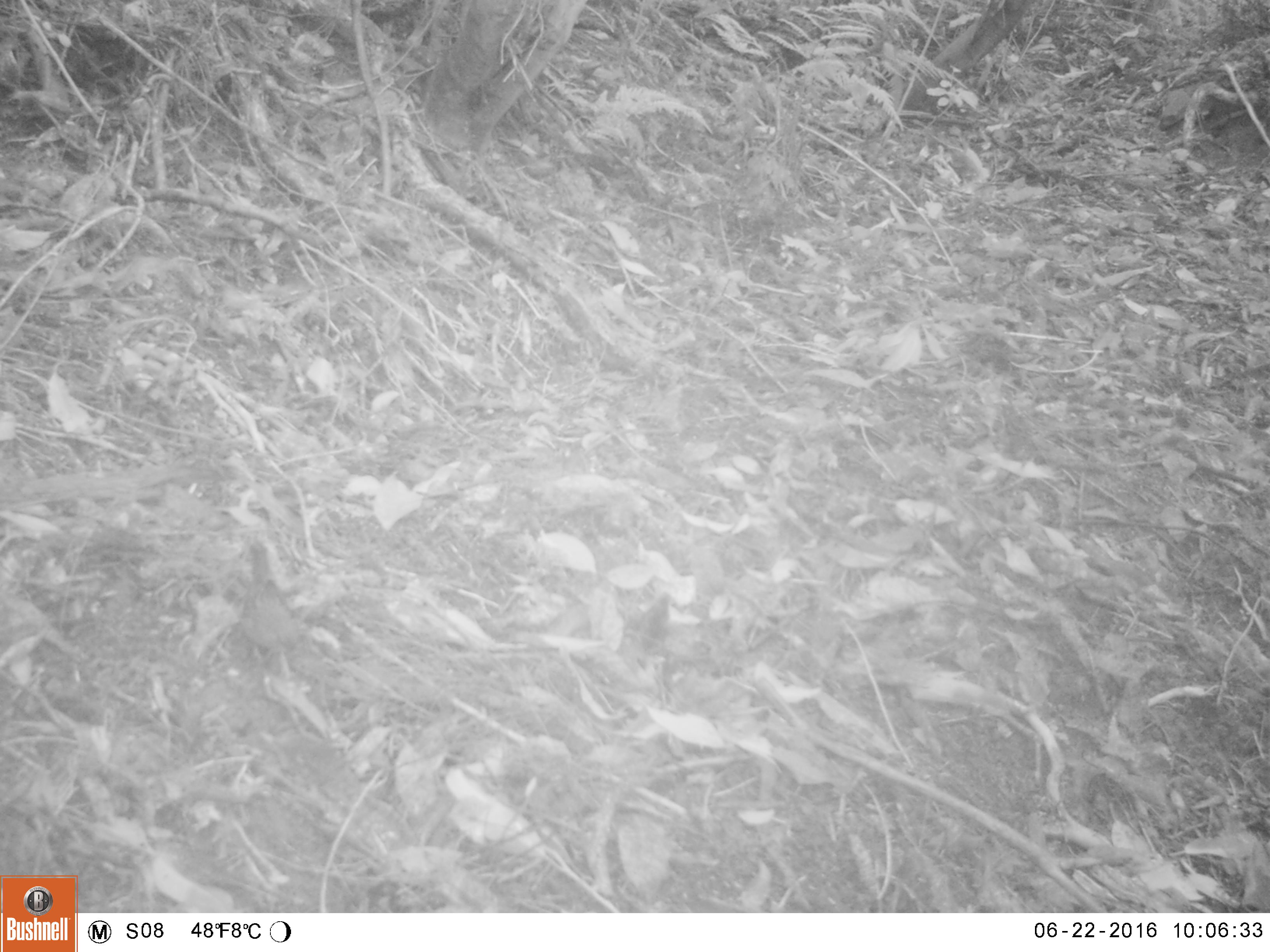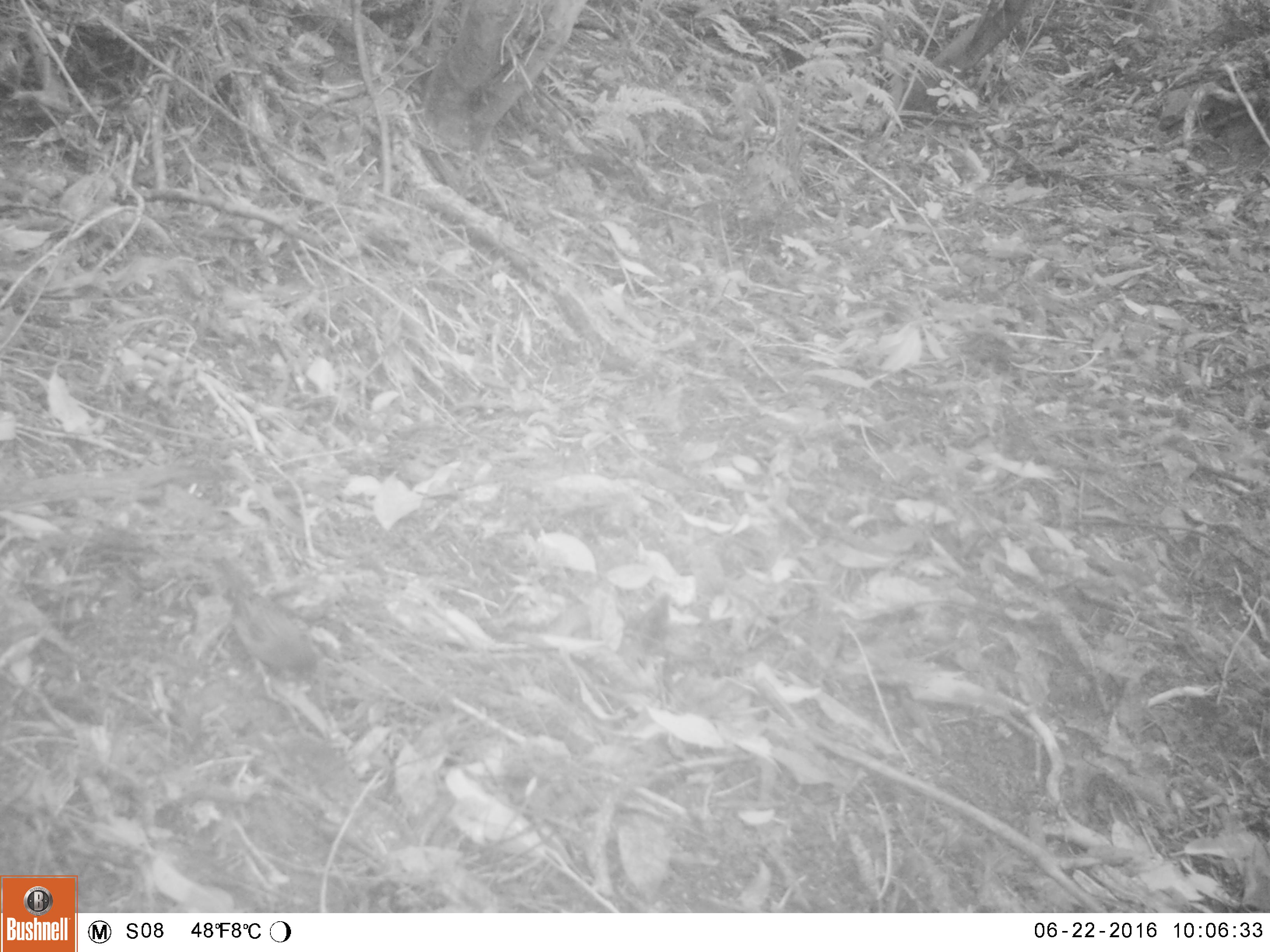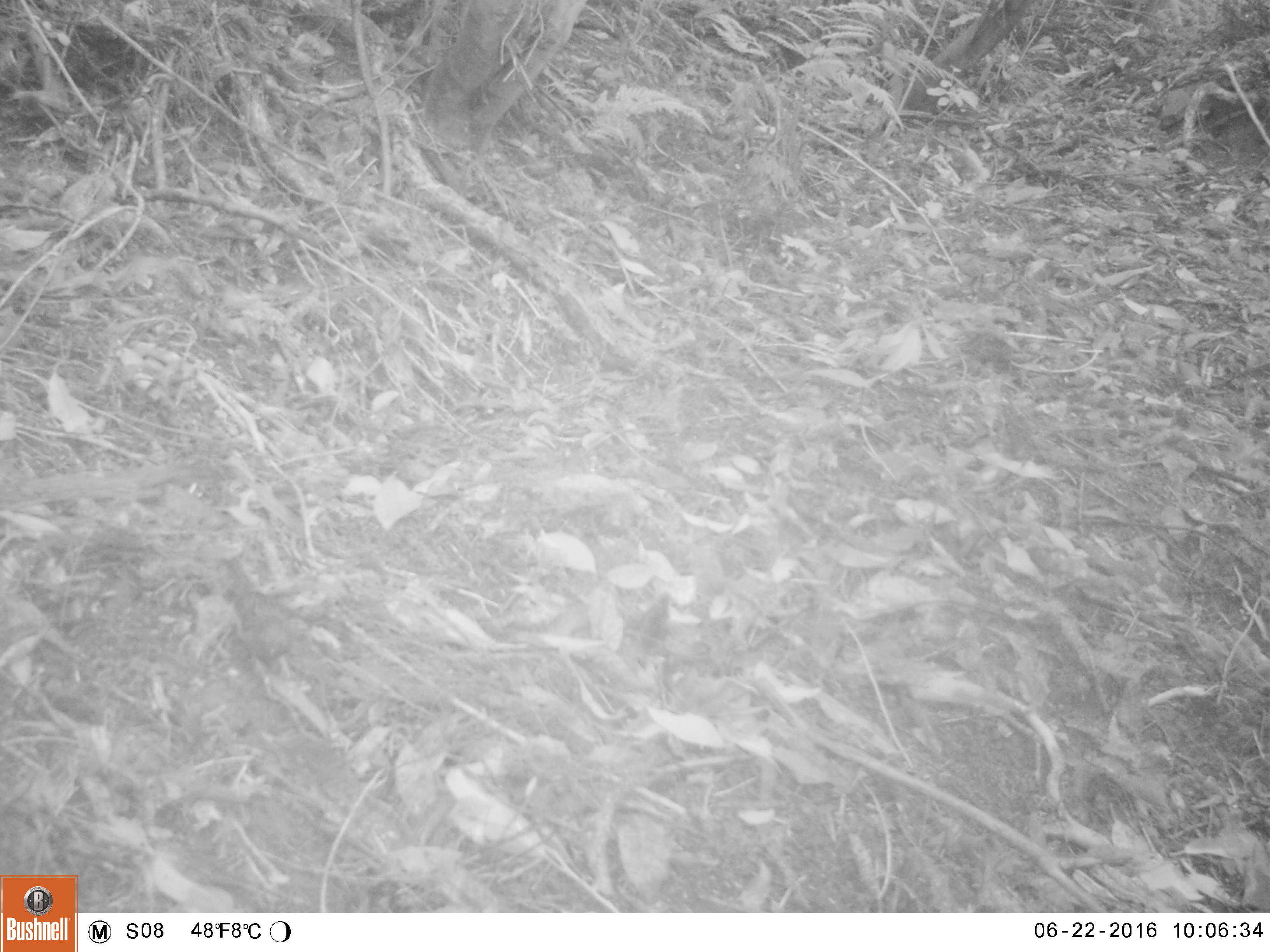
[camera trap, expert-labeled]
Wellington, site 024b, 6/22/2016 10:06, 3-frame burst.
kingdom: Animalia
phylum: Chordata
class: Aves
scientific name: Aves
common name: bird